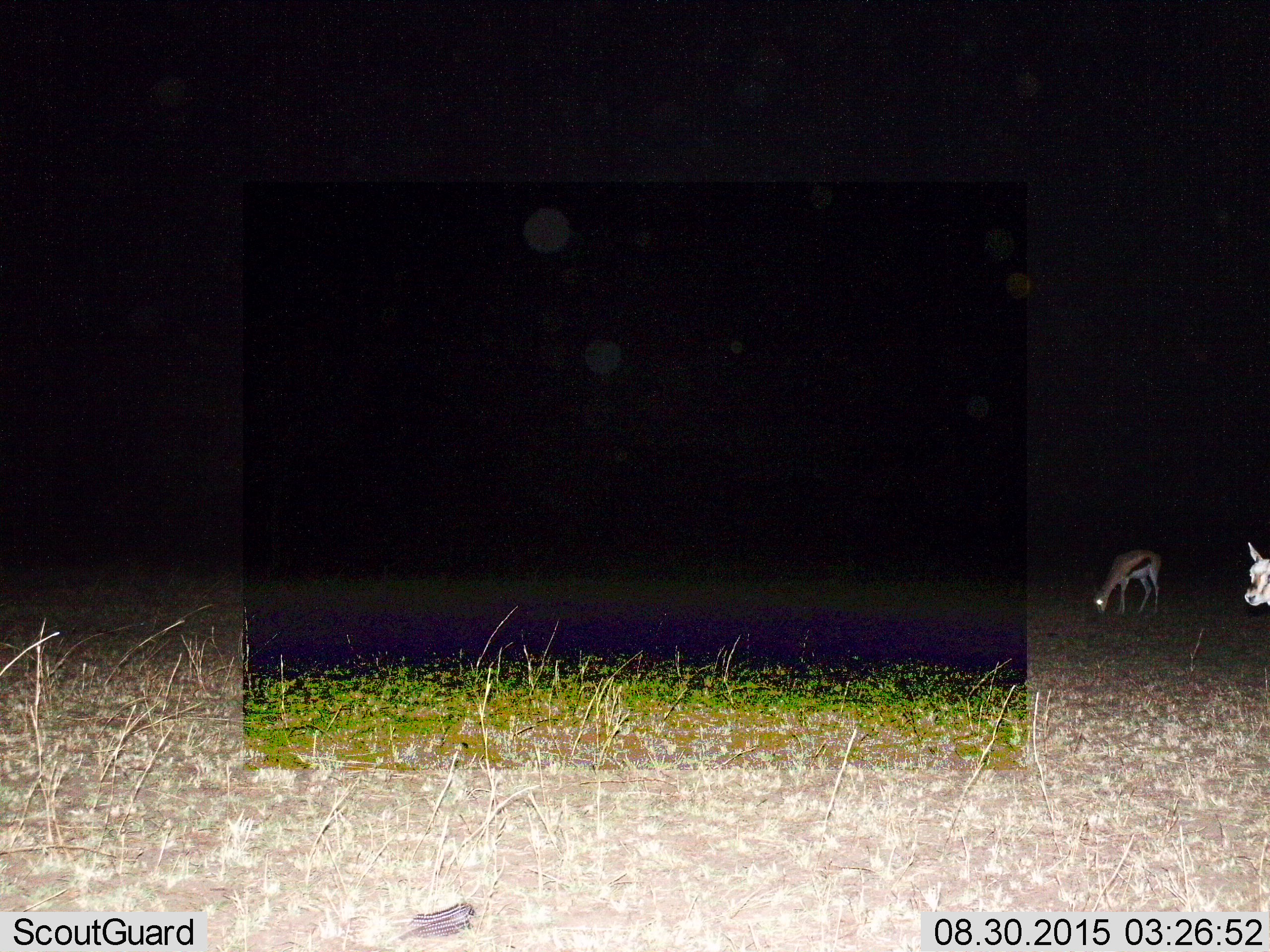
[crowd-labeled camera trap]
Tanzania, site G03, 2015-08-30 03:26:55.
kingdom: Animalia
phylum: Chordata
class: Mammalia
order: Artiodactyla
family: Bovidae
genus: Eudorcas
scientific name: Eudorcas thomsonii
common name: thomson's gazelle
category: gazellethomsons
Gazellethomsons (thomson's gazelle) (Eudorcas thomsonii), count 2. Behavior (volunteer vote fractions): standing 83%, resting 0%, moving 6%, interacting 0%. Young present (vote fraction): 11%. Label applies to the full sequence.